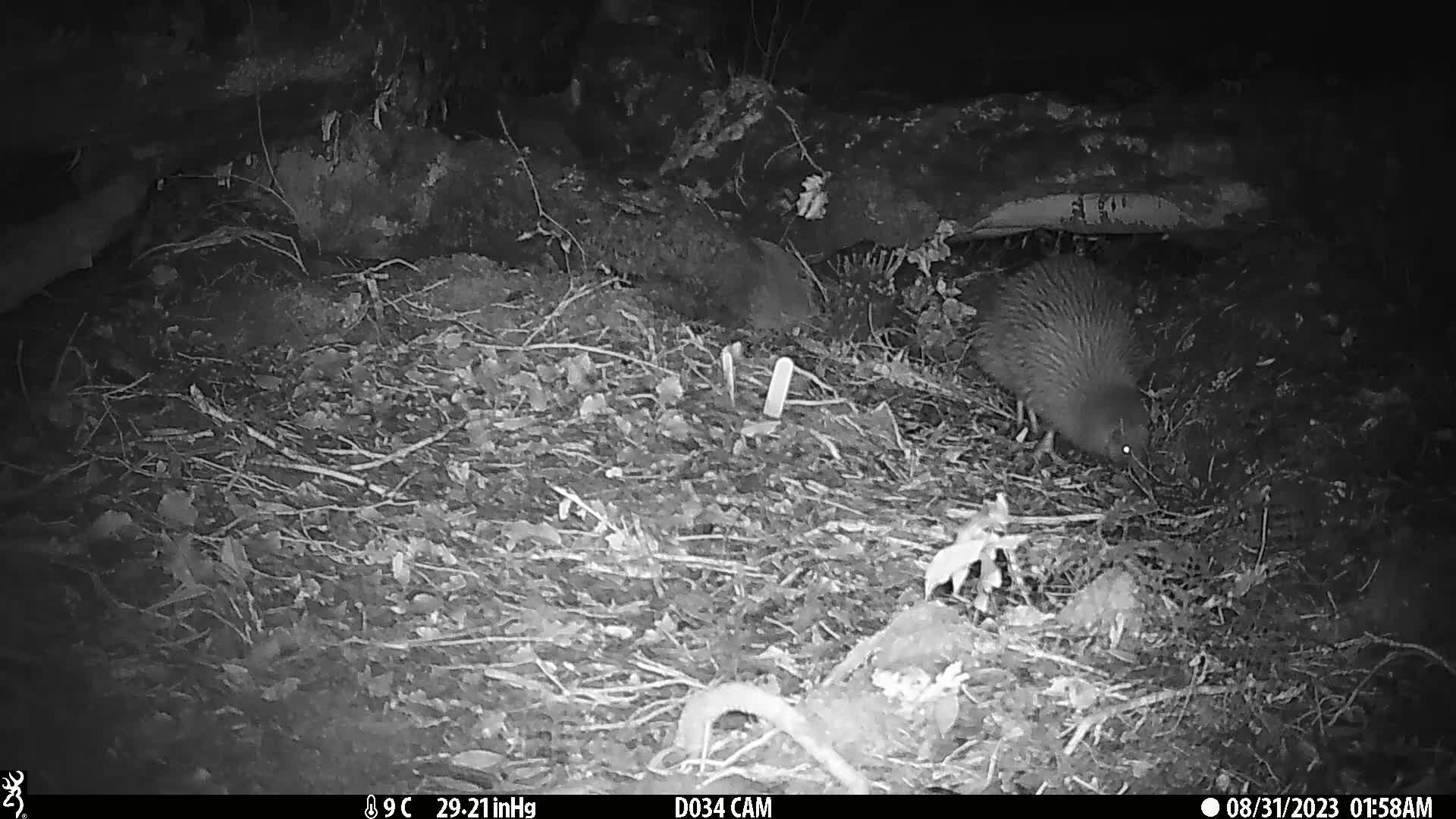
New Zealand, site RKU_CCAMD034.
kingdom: Animalia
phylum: Chordata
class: Aves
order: Apterygiformes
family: Apterygidae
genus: Apteryx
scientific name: Apteryx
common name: kiwi